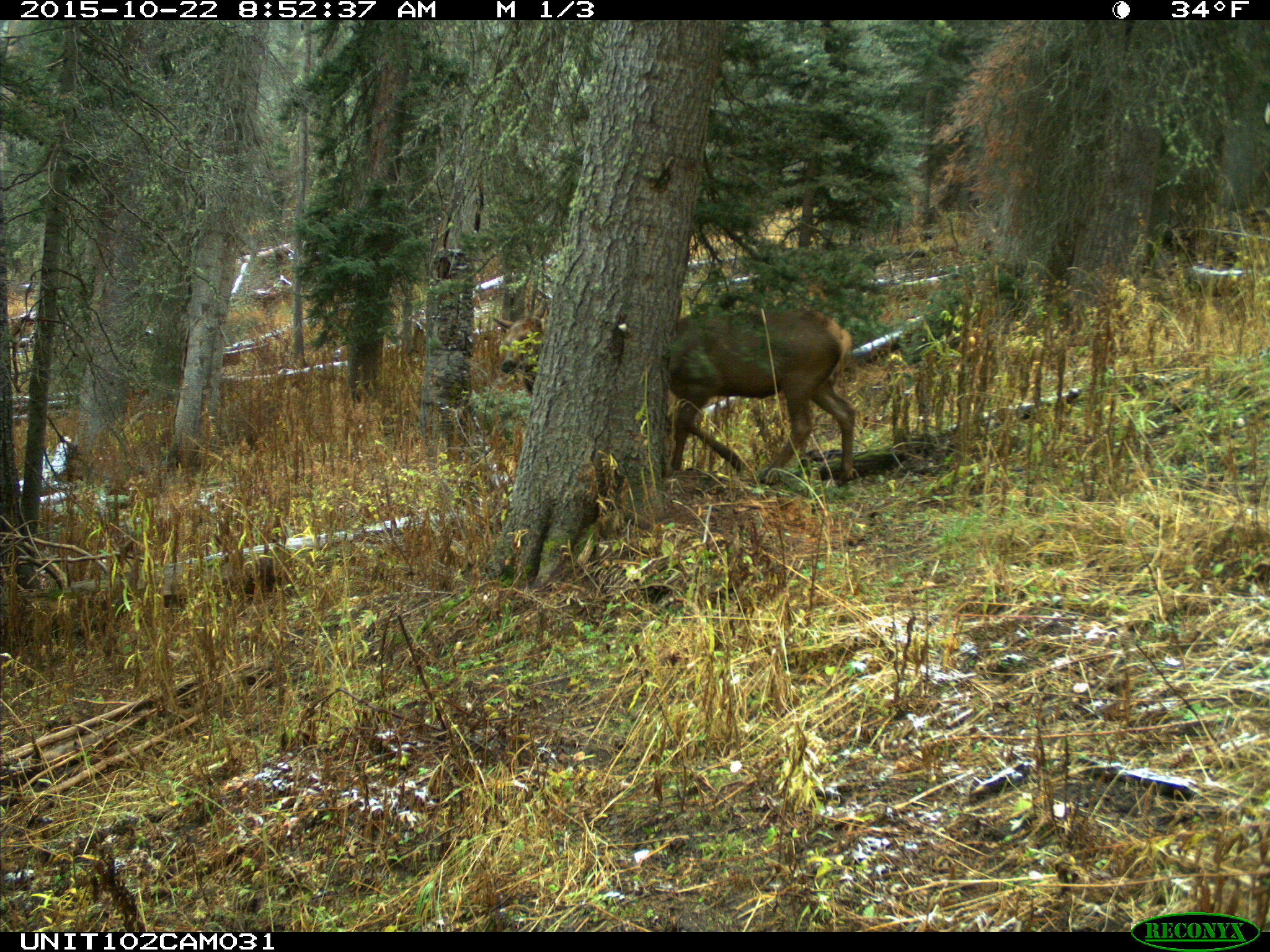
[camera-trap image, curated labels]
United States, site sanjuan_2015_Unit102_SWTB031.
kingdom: Animalia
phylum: Chordata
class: Mammalia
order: Artiodactyla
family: Cervidae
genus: Cervus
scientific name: Cervus elaphus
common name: red deer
Cervus elaphus (red deer).